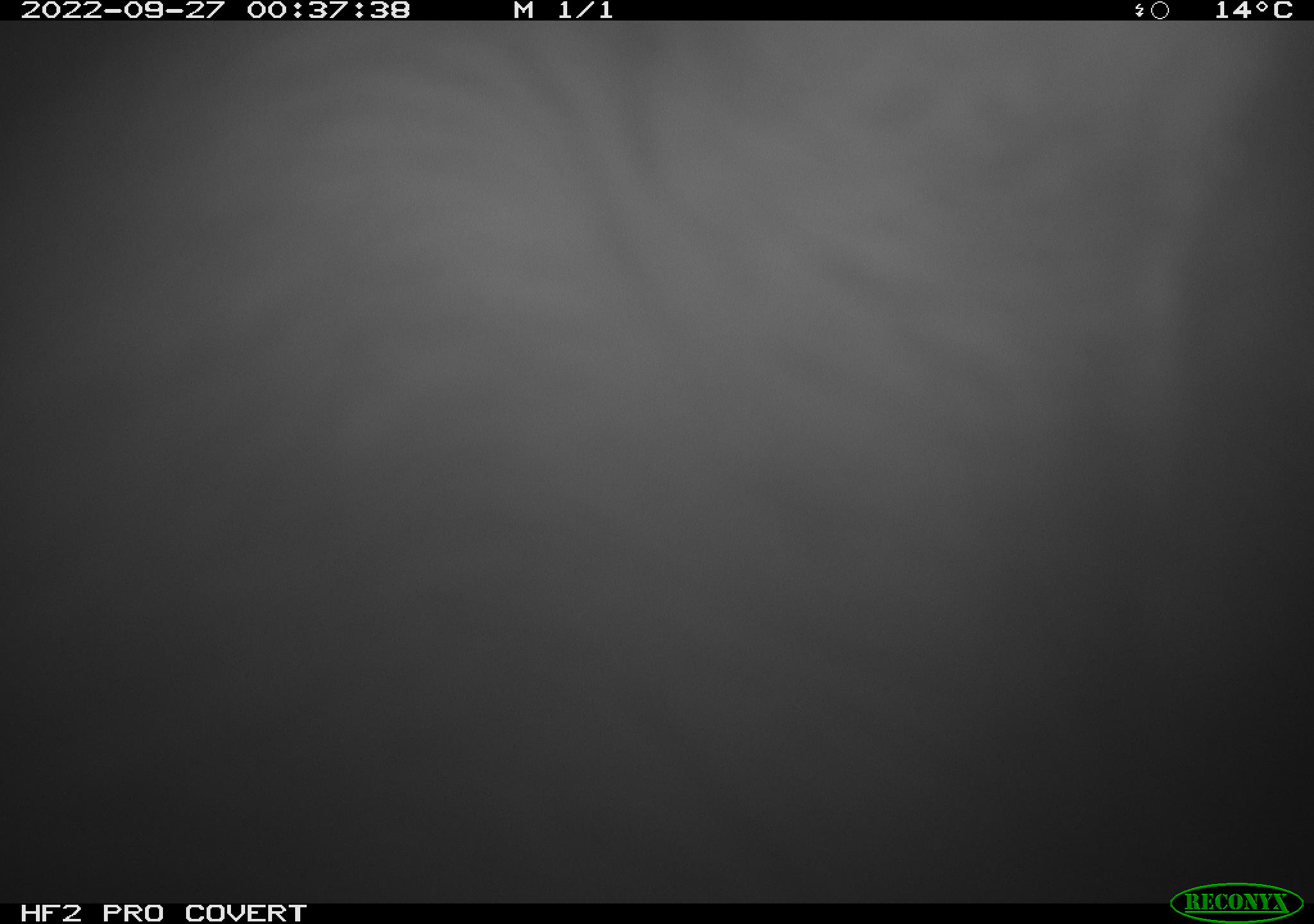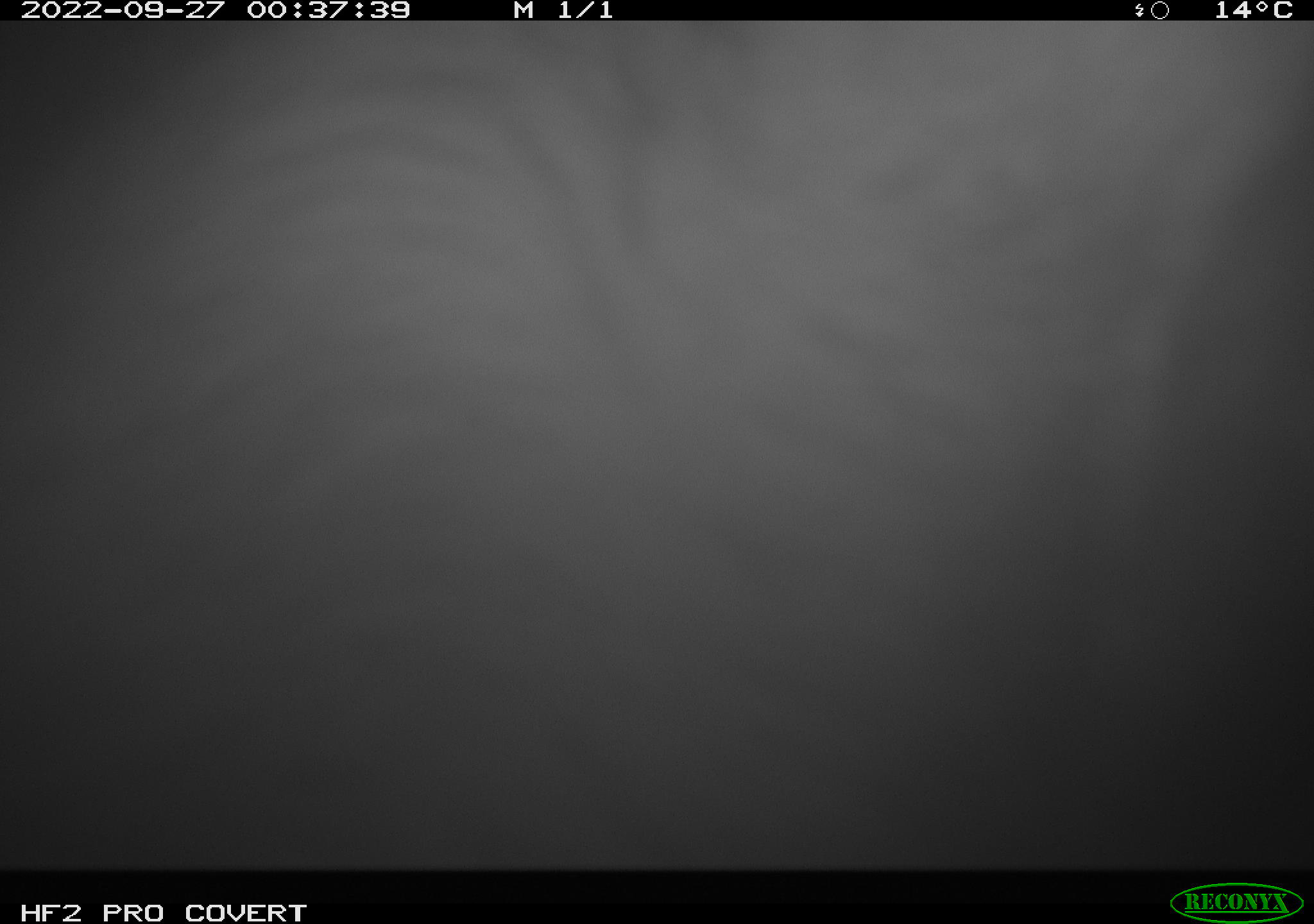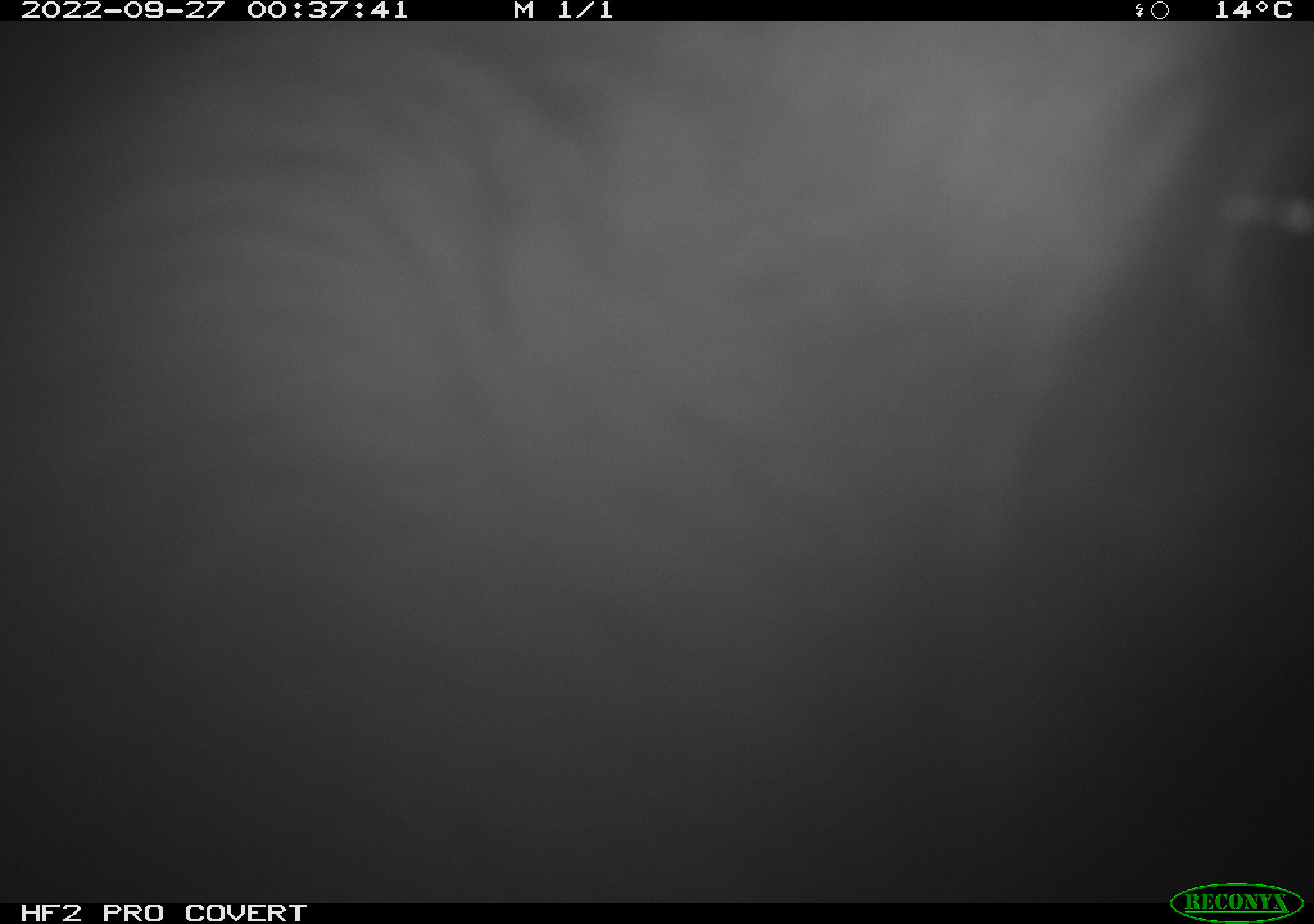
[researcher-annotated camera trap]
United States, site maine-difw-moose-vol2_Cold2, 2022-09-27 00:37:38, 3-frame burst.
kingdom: Animalia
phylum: Chordata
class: Mammalia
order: Artiodactyla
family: Cervidae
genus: Alces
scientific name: Alces alces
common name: moose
Moose (Alces alces).